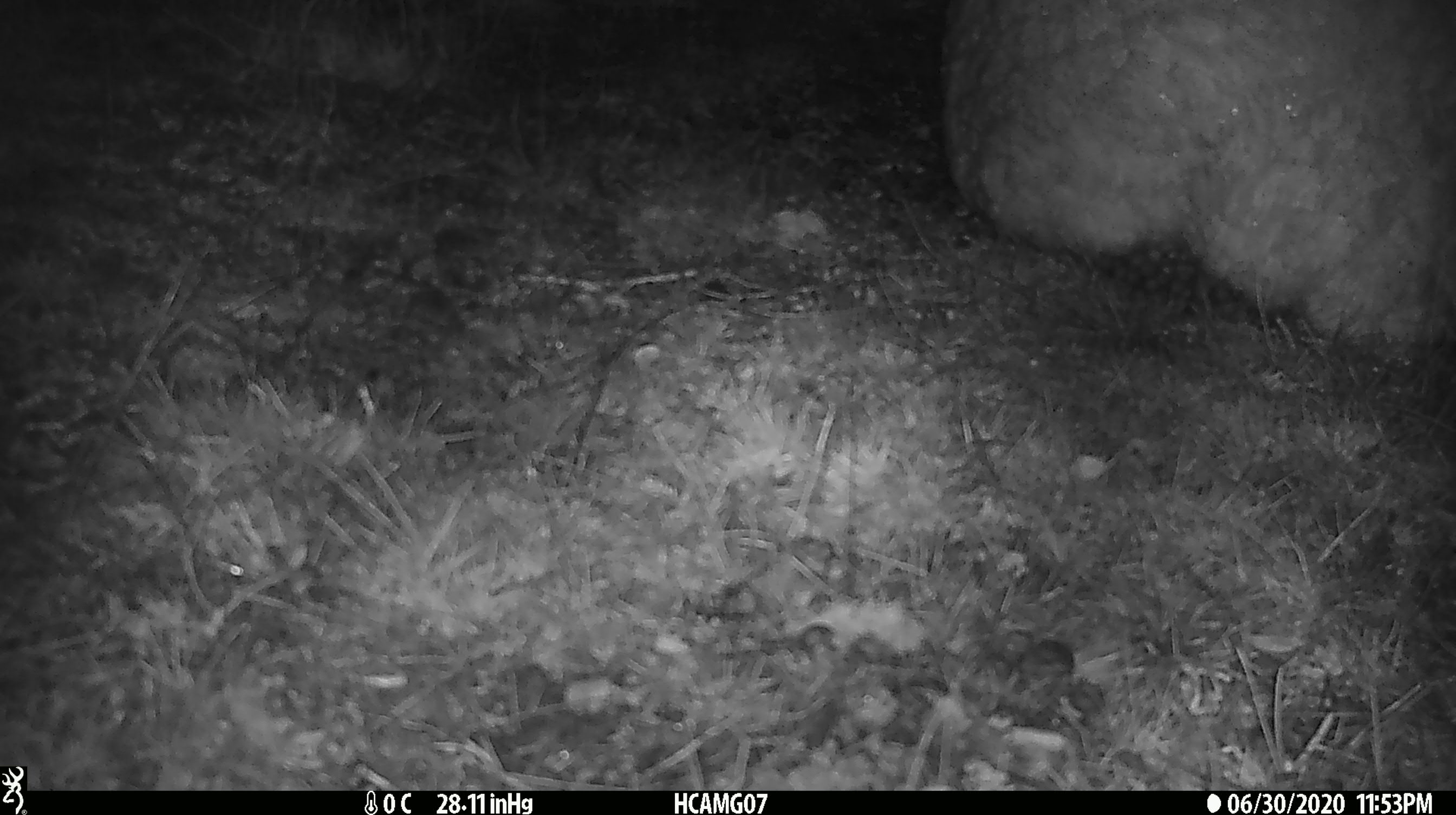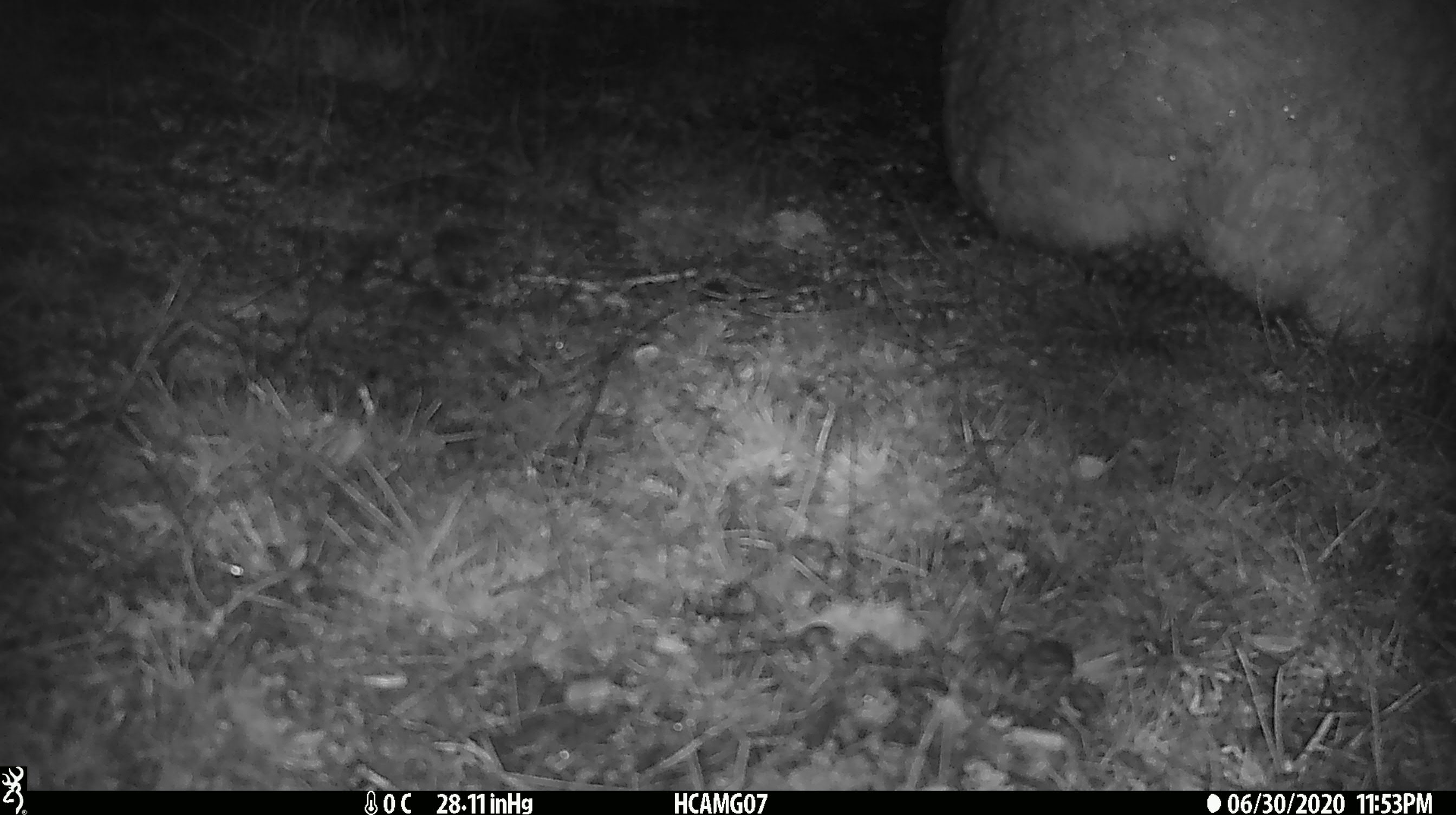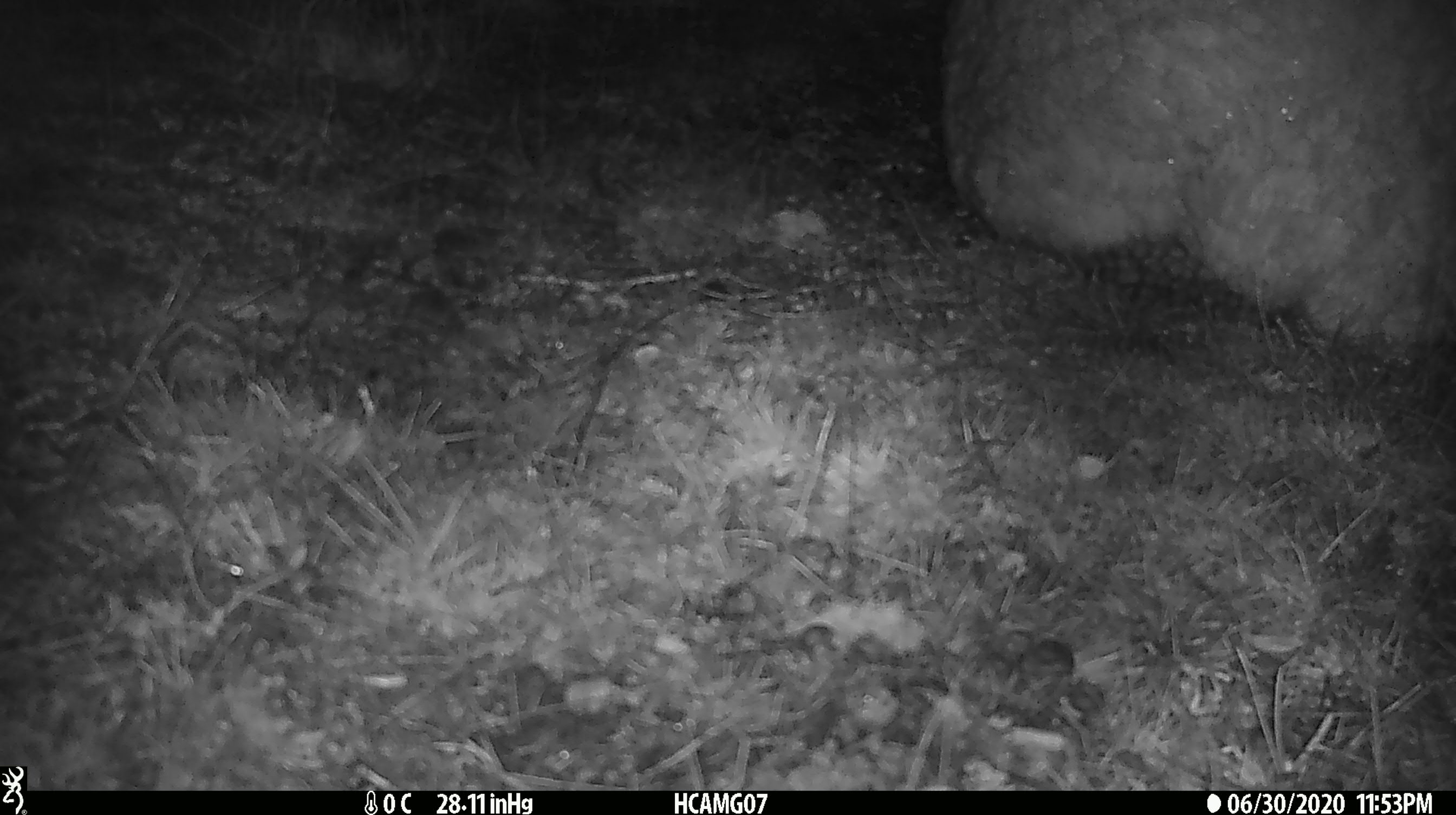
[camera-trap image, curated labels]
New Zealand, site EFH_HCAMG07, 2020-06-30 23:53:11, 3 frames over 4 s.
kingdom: Animalia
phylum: Chordata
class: Mammalia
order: Artiodactyla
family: Bovidae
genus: Ovis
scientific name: Ovis aries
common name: domestic sheep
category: sheep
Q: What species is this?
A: Sheep (domestic sheep) (Ovis aries).